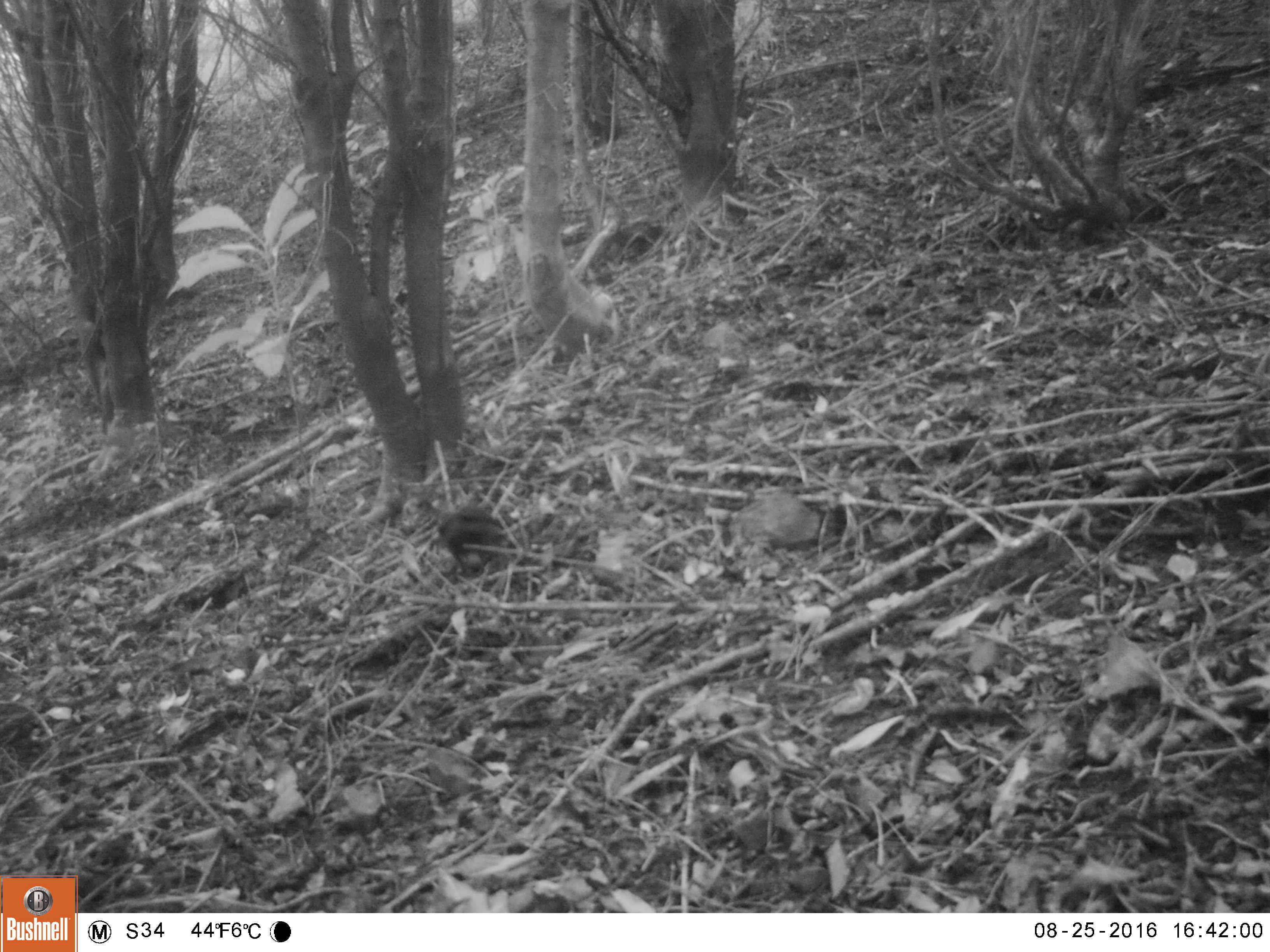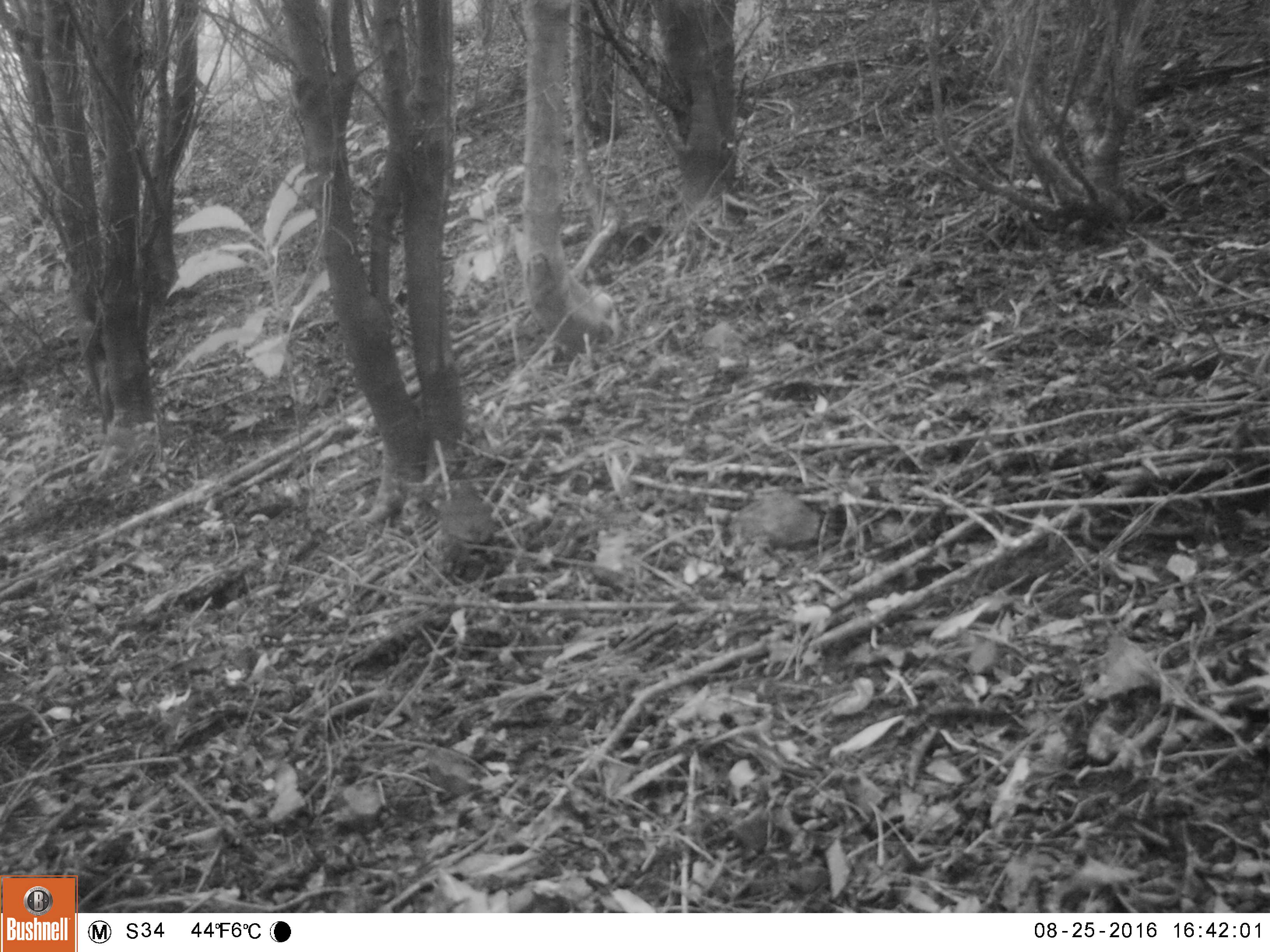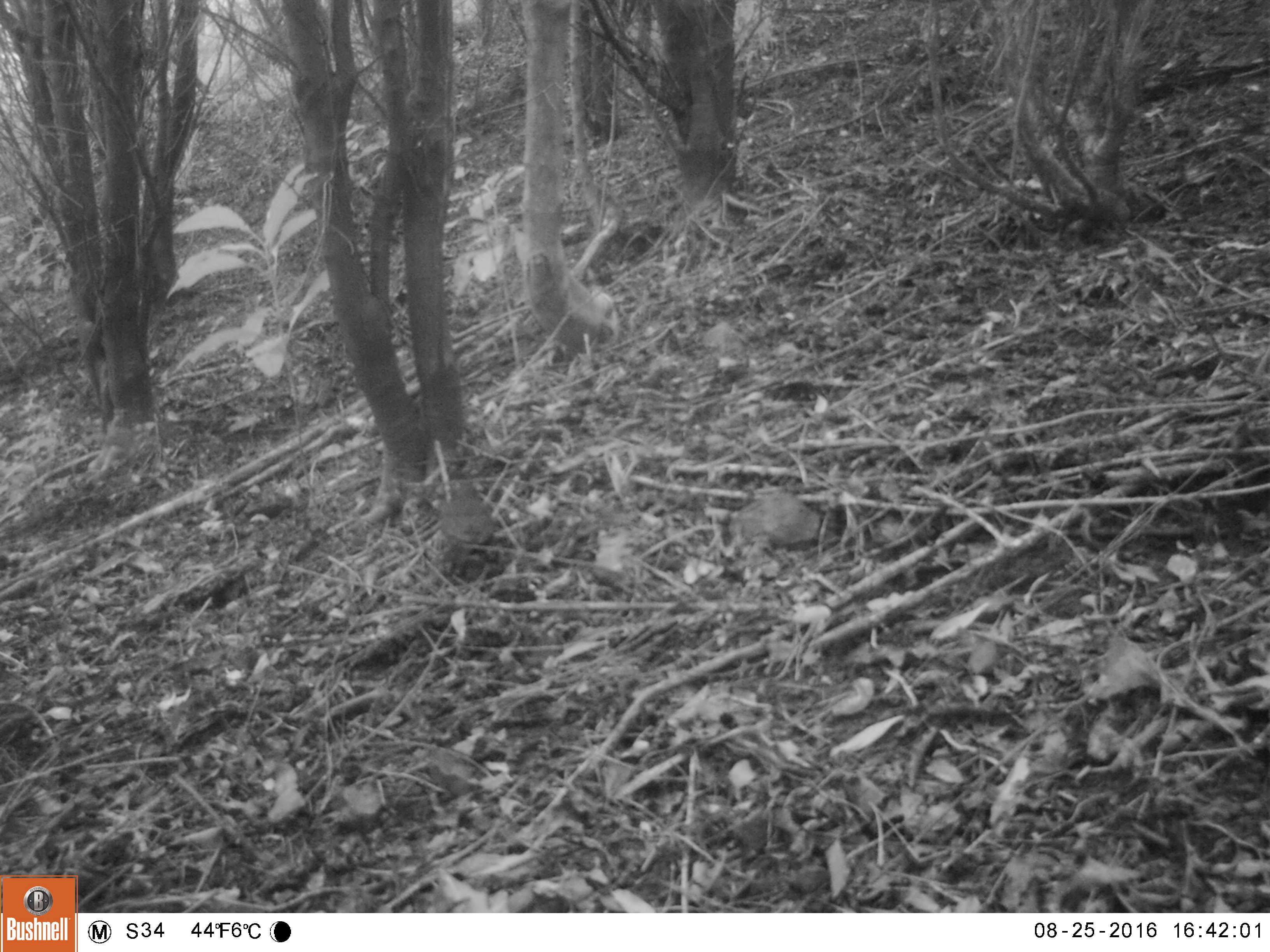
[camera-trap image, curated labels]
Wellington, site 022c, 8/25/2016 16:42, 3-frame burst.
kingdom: Animalia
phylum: Chordata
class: Aves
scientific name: Aves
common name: bird